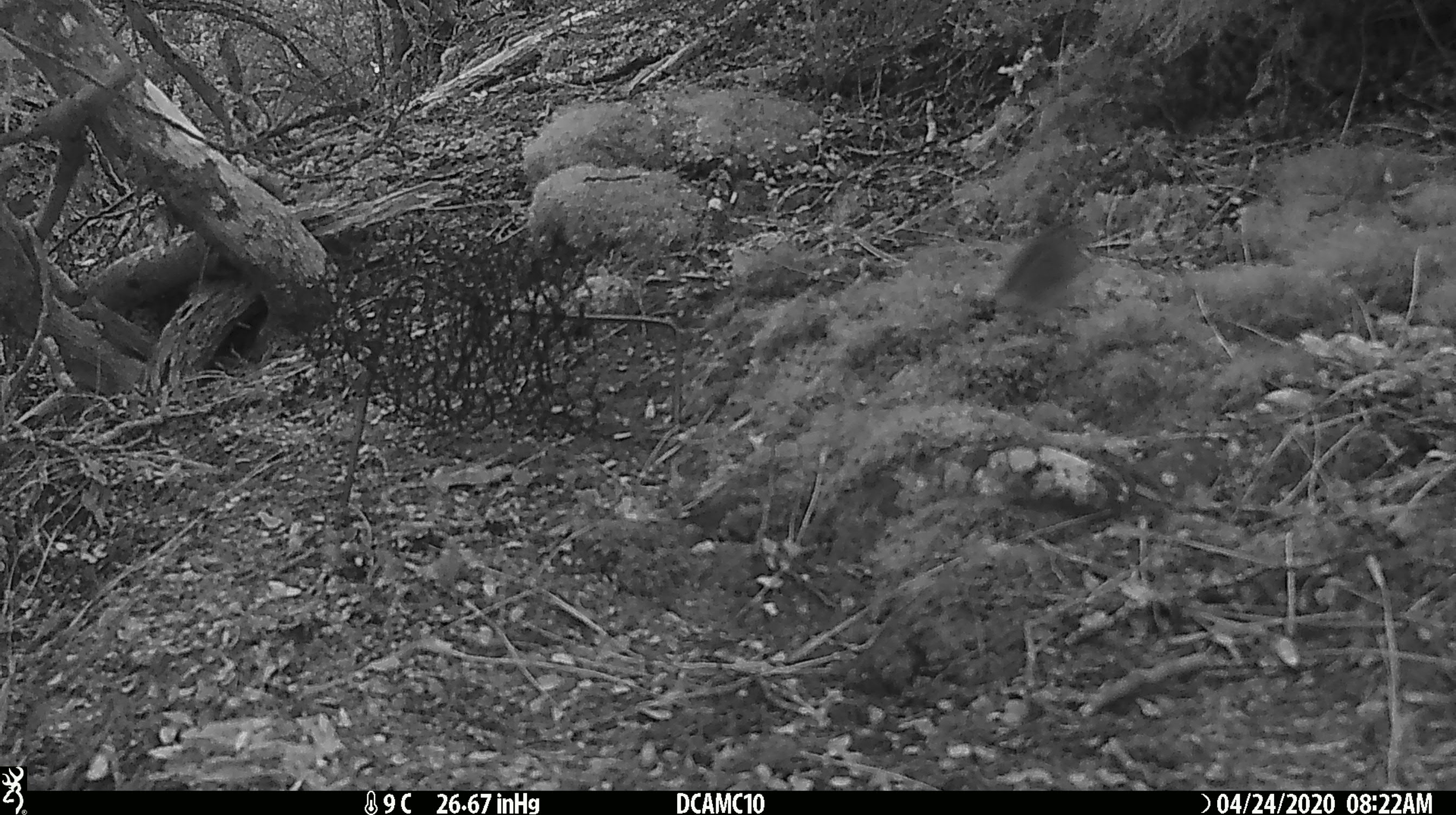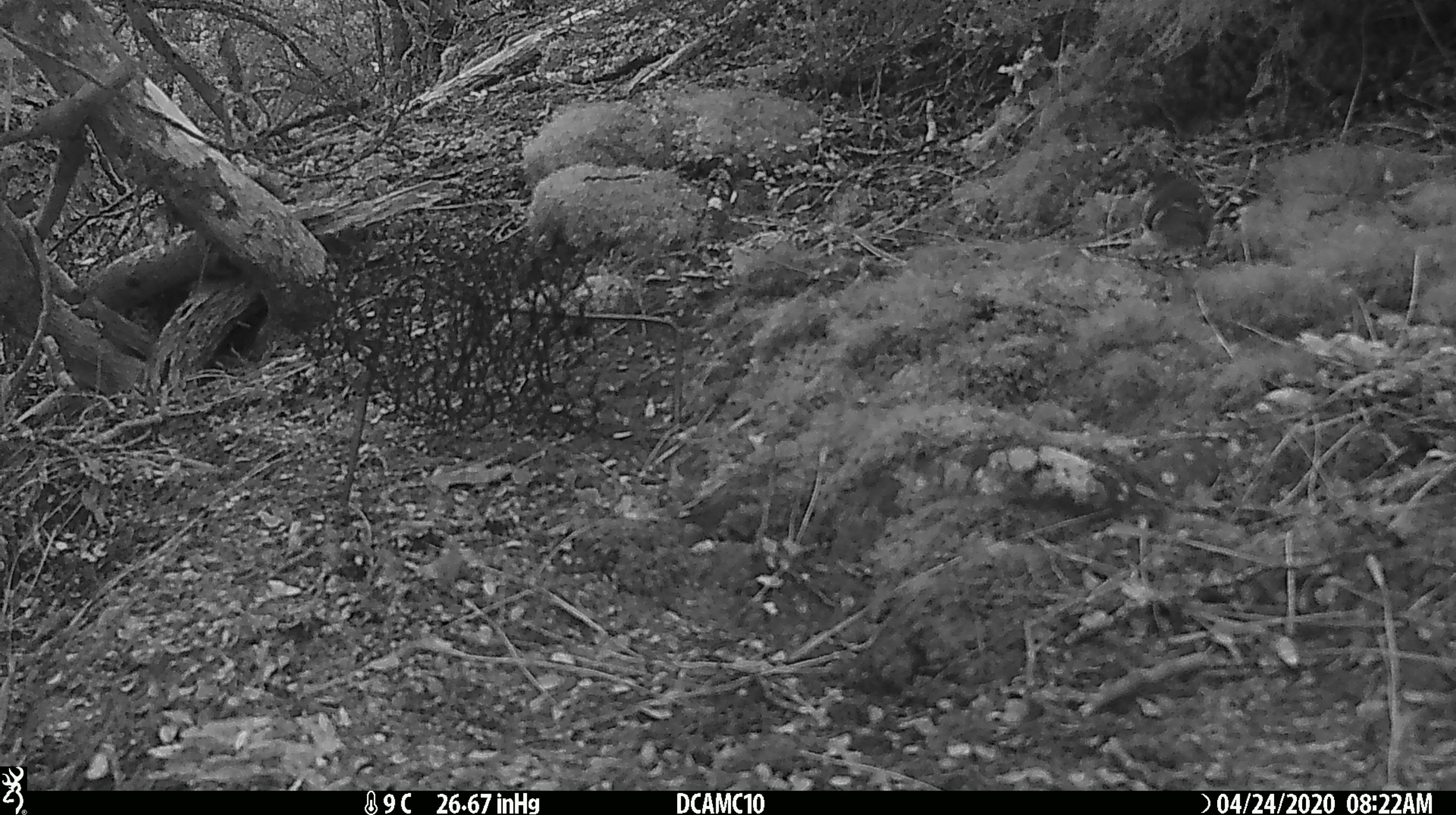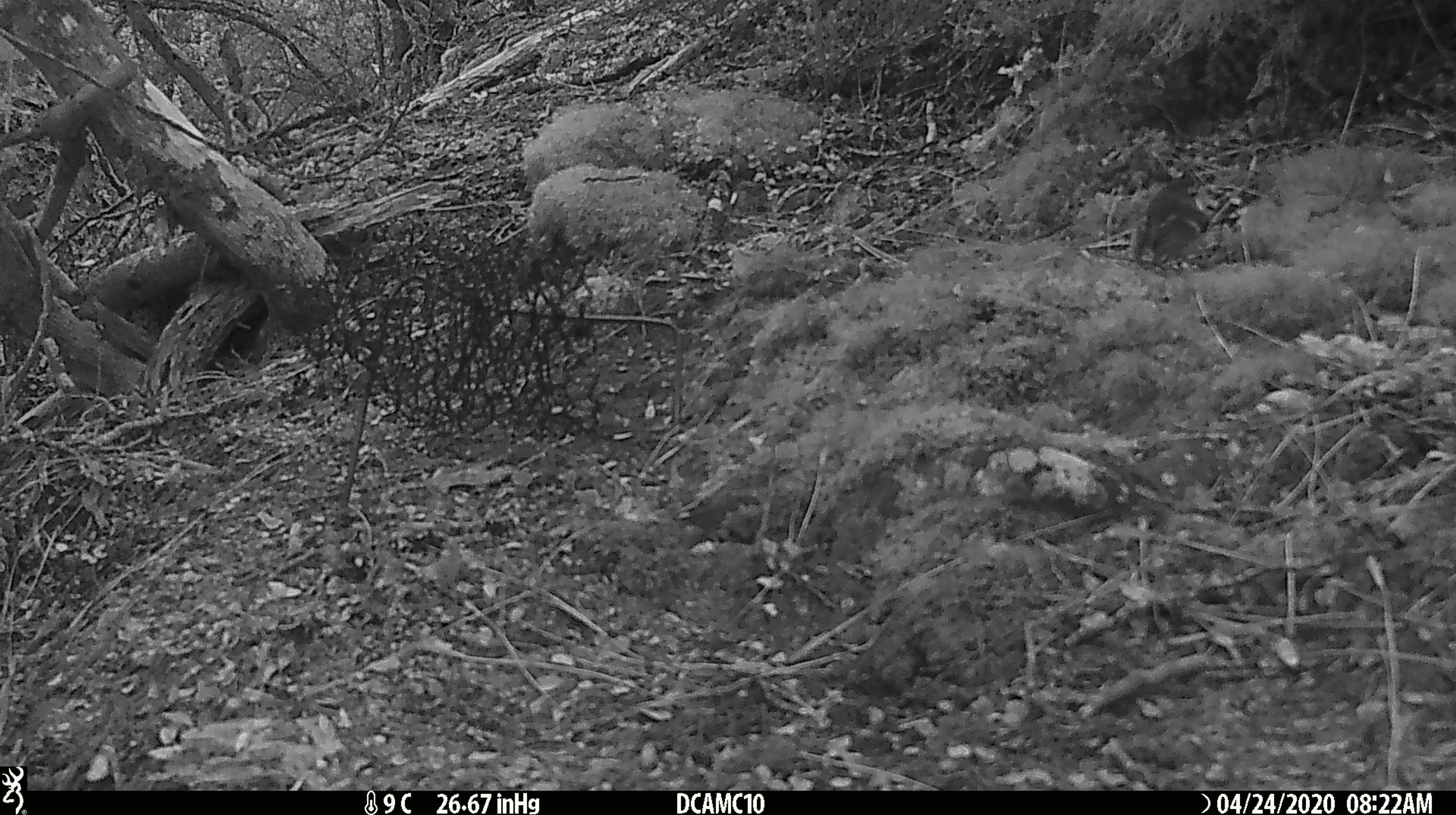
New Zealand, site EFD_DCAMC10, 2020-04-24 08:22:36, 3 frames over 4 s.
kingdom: Animalia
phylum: Chordata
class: Aves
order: Passeriformes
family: Acanthisittidae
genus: Acanthisitta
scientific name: Acanthisitta chloris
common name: rifleman